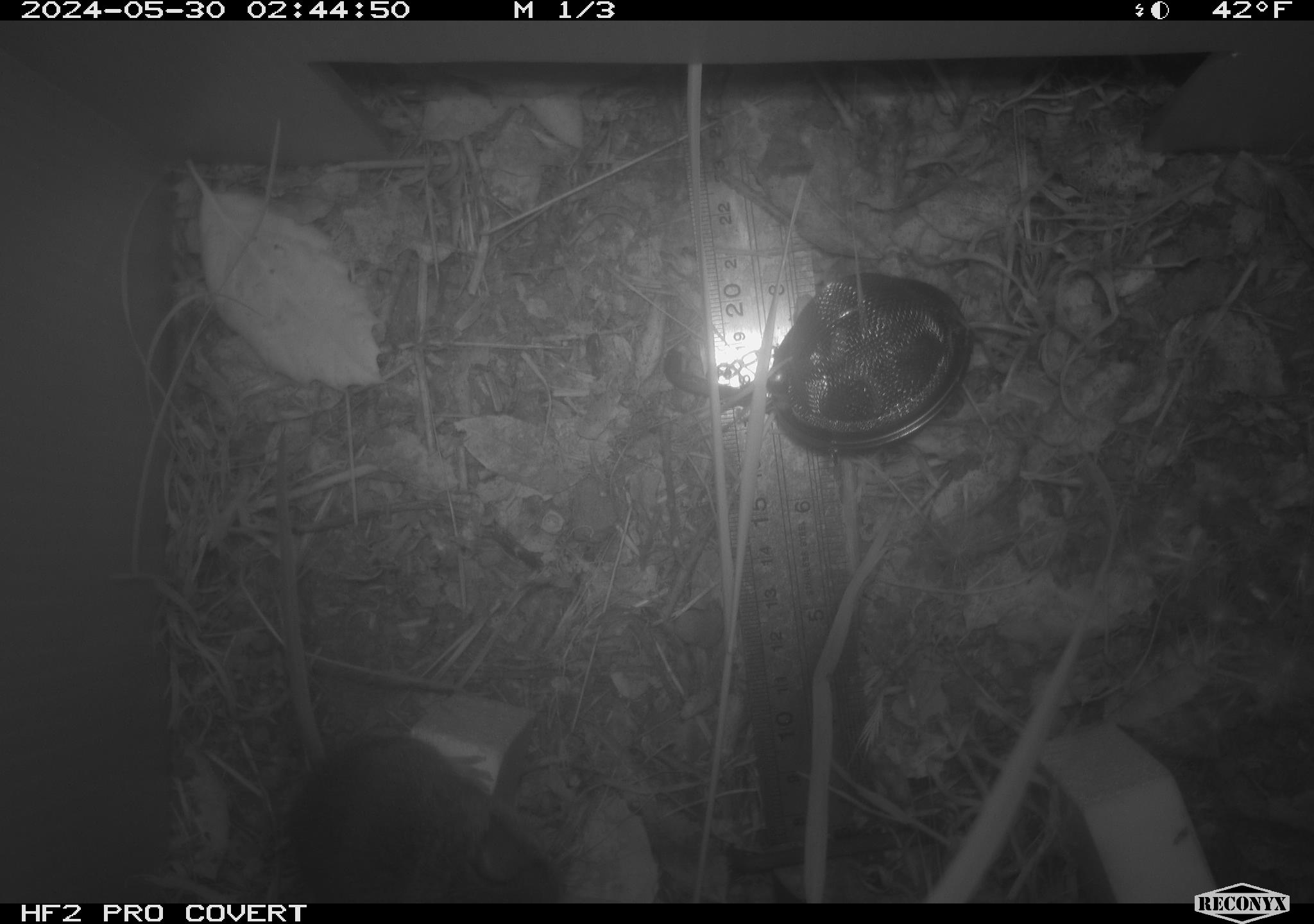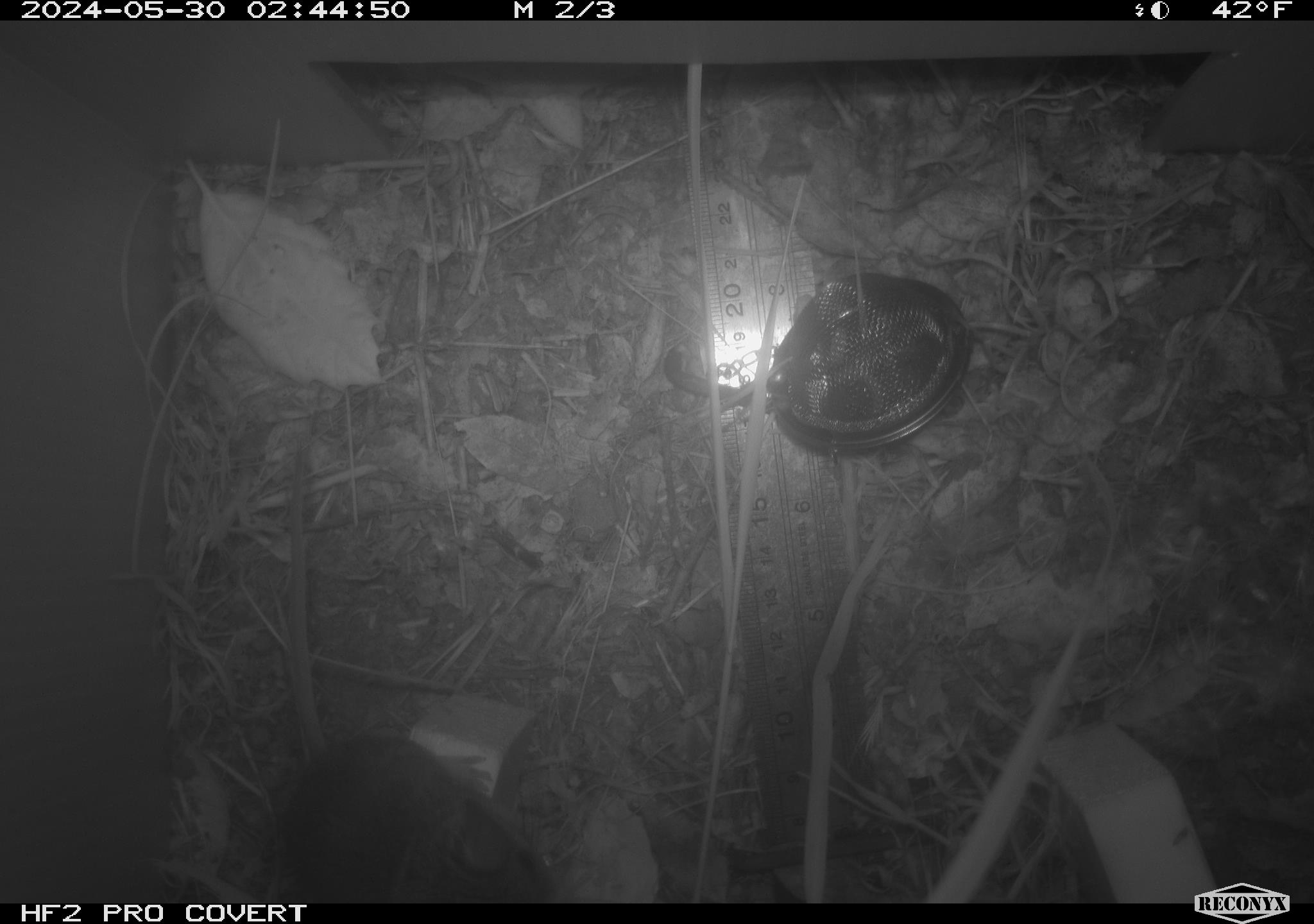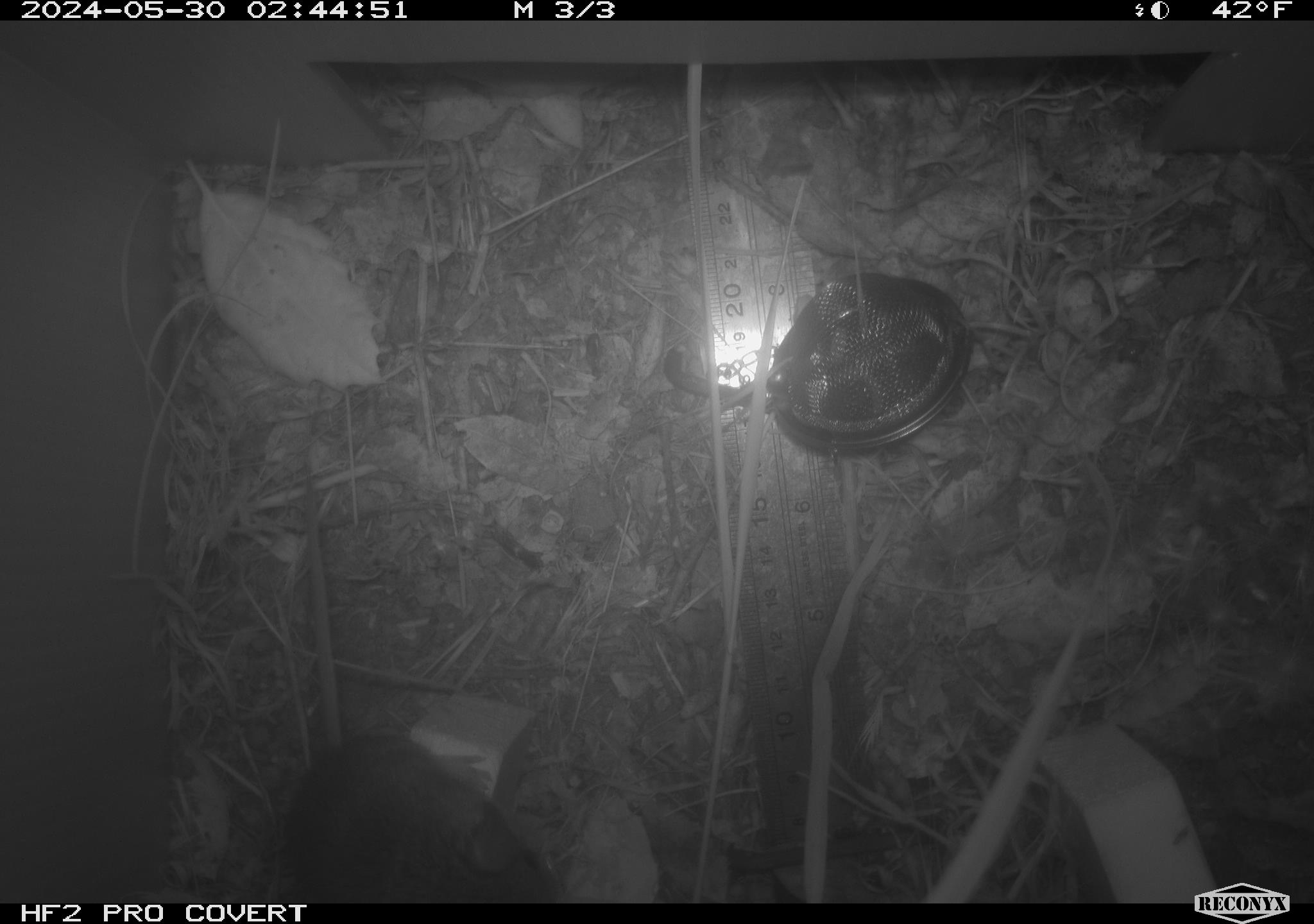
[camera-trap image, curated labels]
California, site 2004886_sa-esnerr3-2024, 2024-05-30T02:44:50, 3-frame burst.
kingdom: Animalia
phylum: Chordata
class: Mammalia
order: Rodentia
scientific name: Rodentia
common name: rodent